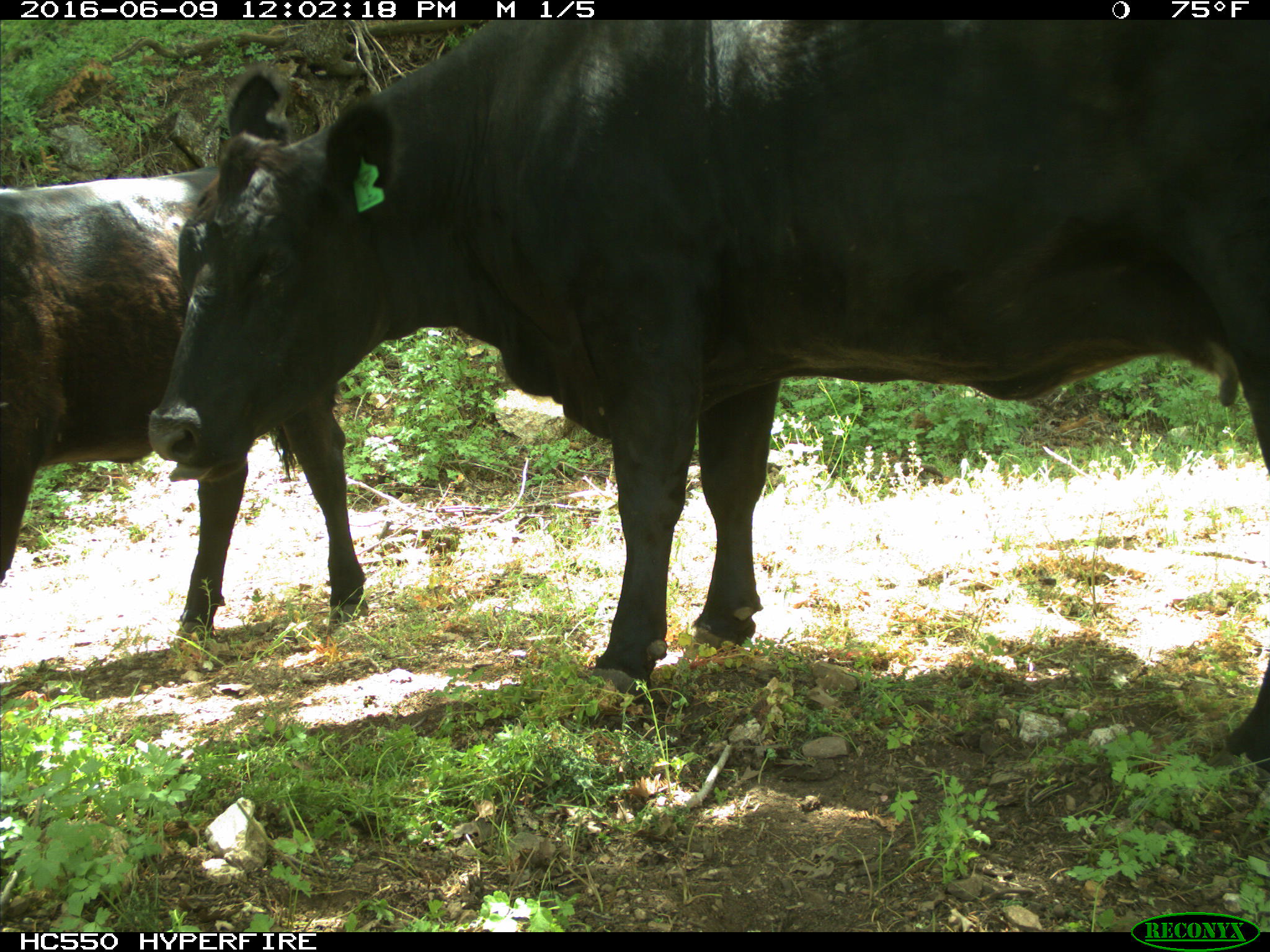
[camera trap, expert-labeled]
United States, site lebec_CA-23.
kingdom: Animalia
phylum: Chordata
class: Mammalia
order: Artiodactyla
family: Bovidae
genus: Bos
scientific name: Bos taurus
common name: domestic cow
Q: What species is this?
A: Bos taurus (domestic cow).